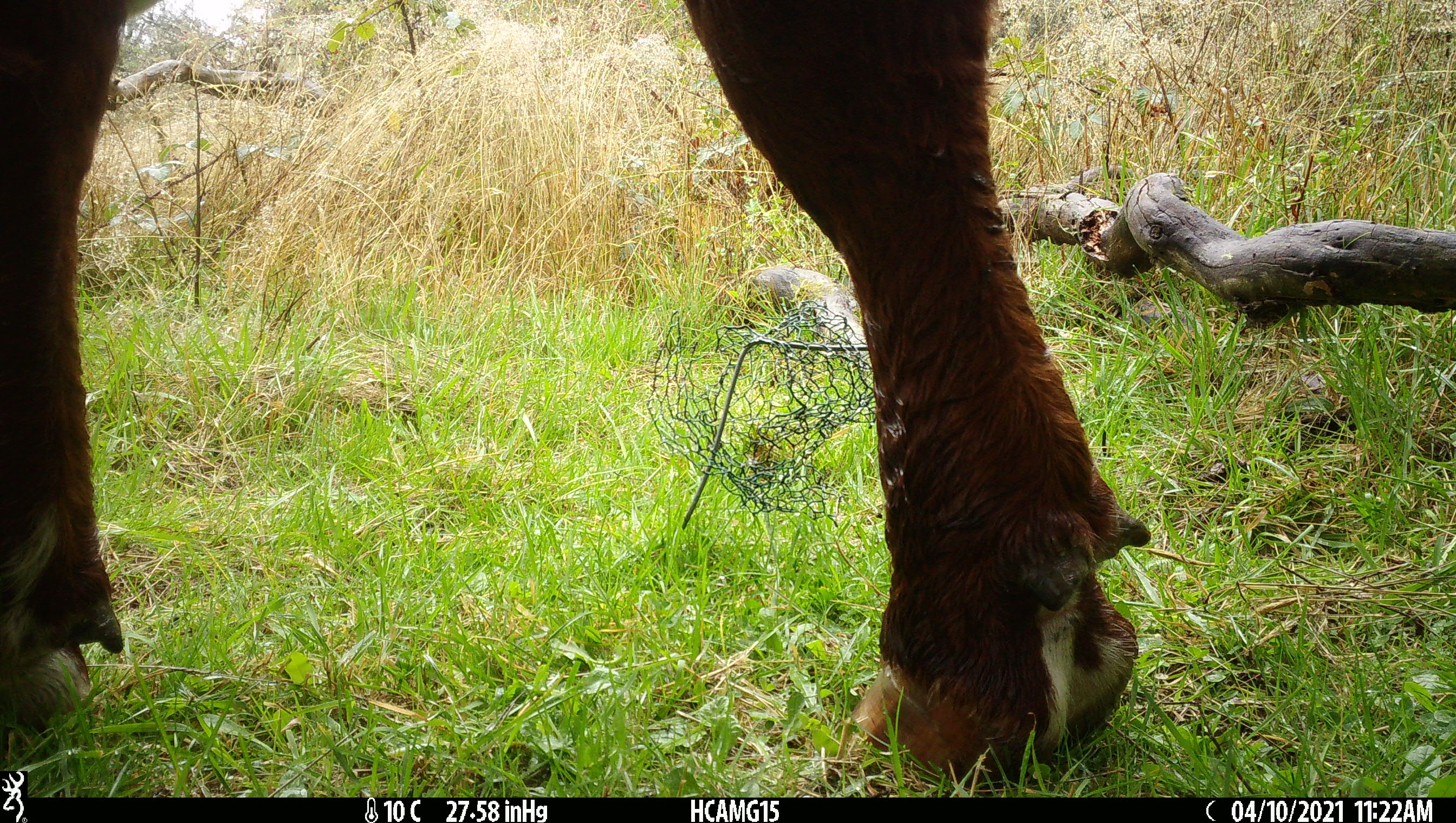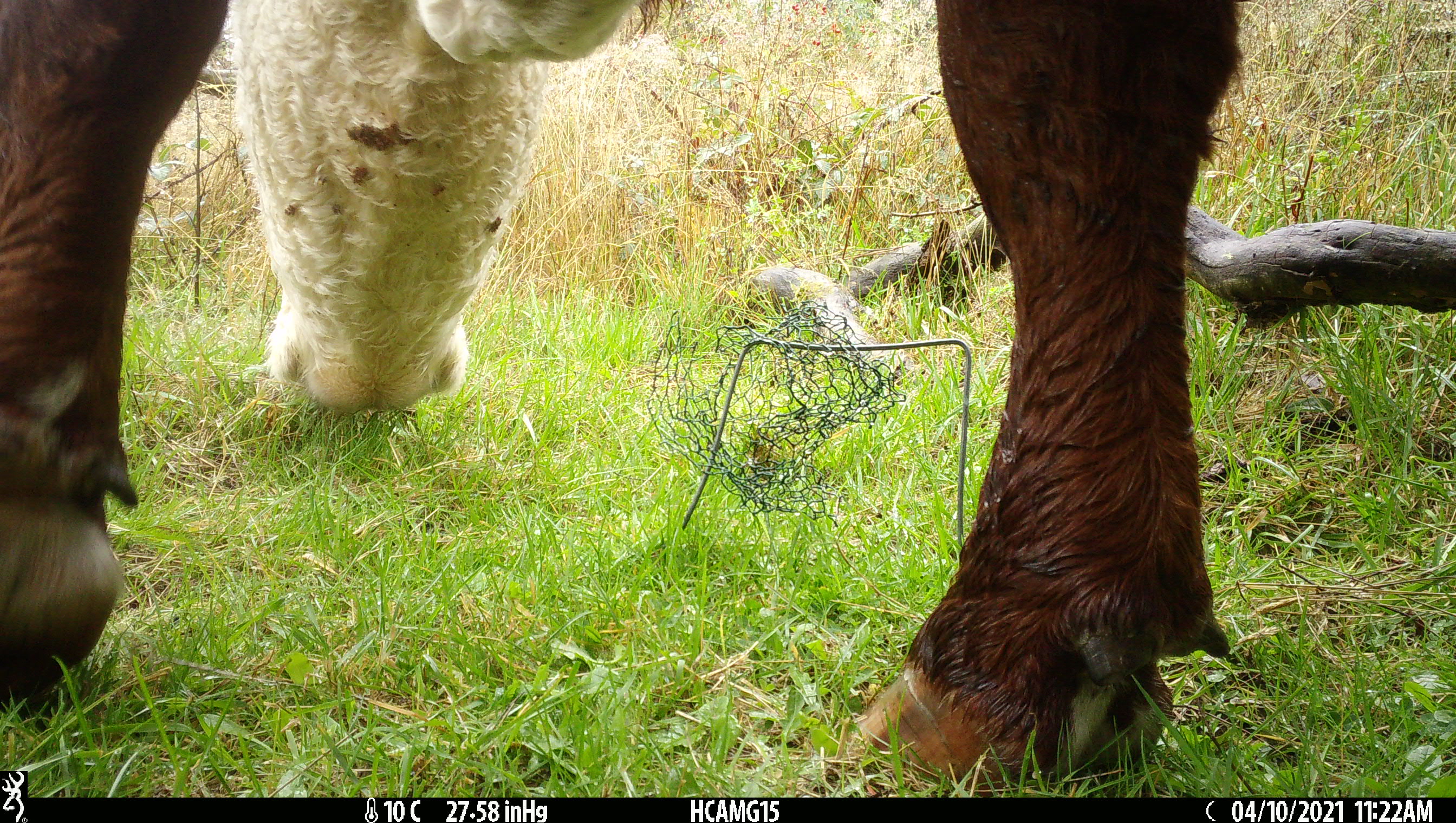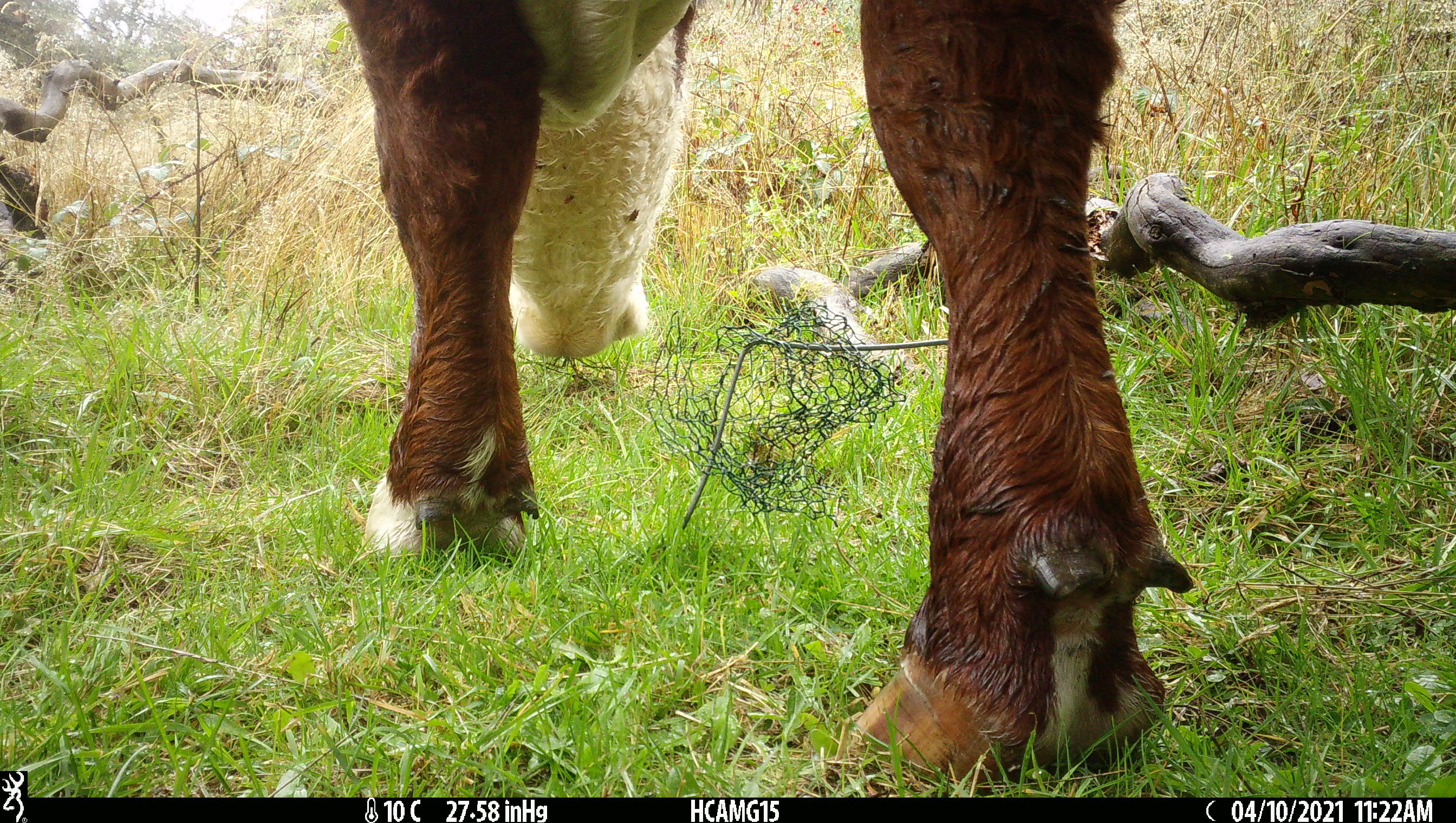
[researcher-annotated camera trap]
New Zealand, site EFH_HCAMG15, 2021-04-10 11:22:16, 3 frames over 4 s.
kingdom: Animalia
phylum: Chordata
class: Mammalia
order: Artiodactyla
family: Bovidae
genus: Bos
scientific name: Bos taurus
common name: domestic cow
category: cow